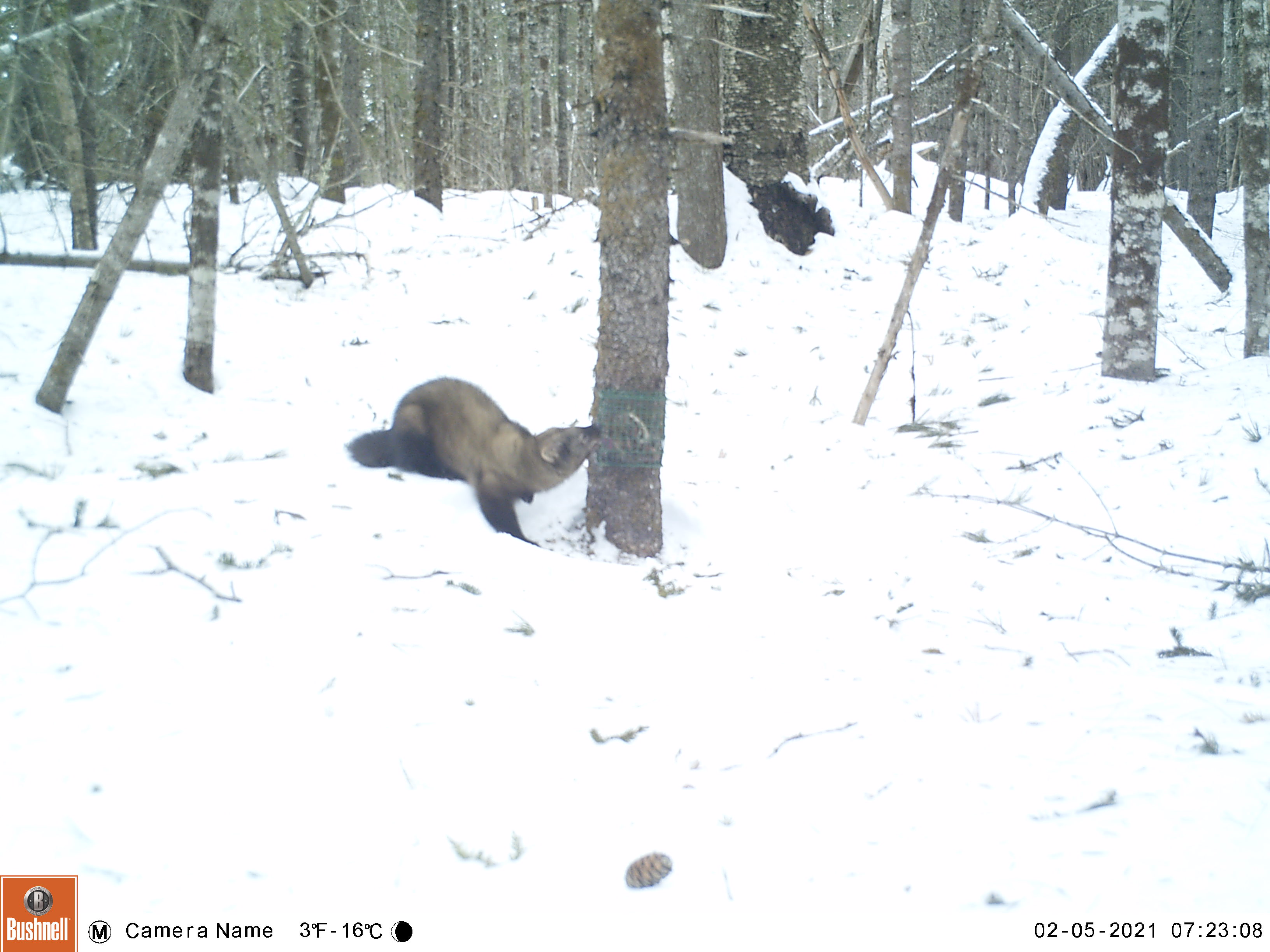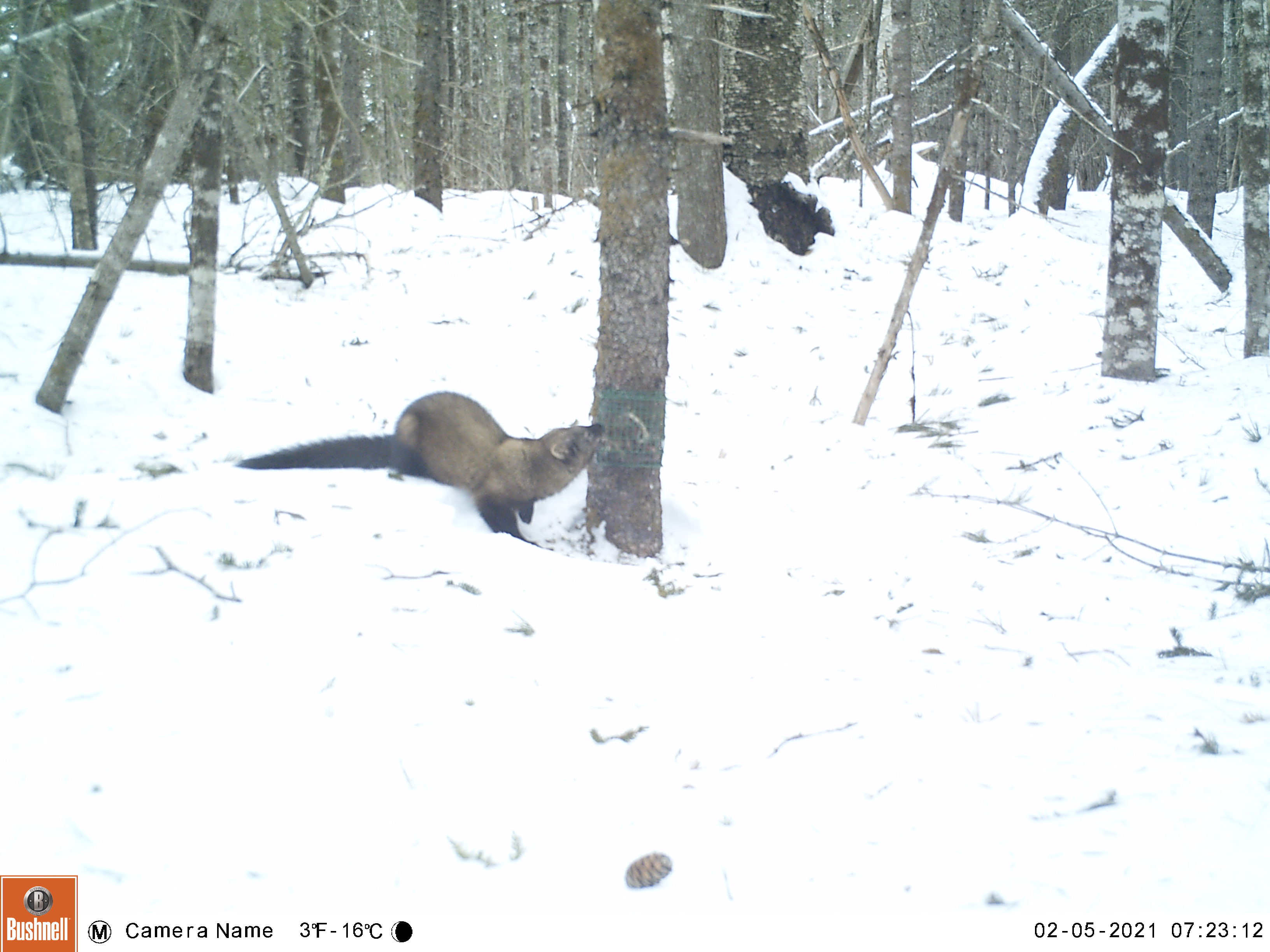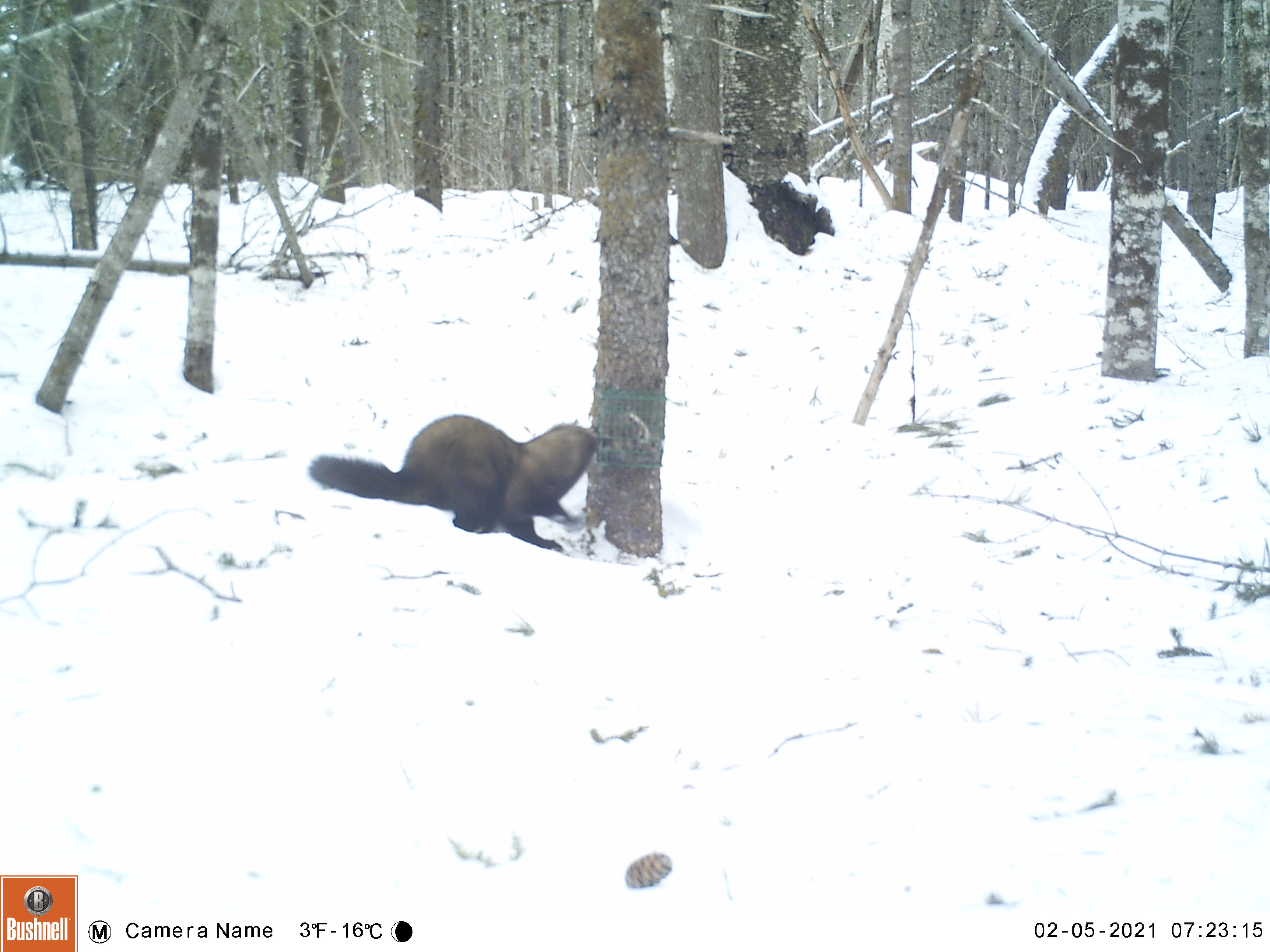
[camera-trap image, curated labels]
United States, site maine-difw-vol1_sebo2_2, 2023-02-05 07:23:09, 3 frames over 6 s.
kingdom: Animalia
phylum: Chordata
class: Mammalia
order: Carnivora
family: Mustelidae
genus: Pekania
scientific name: Pekania pennanti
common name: fisher